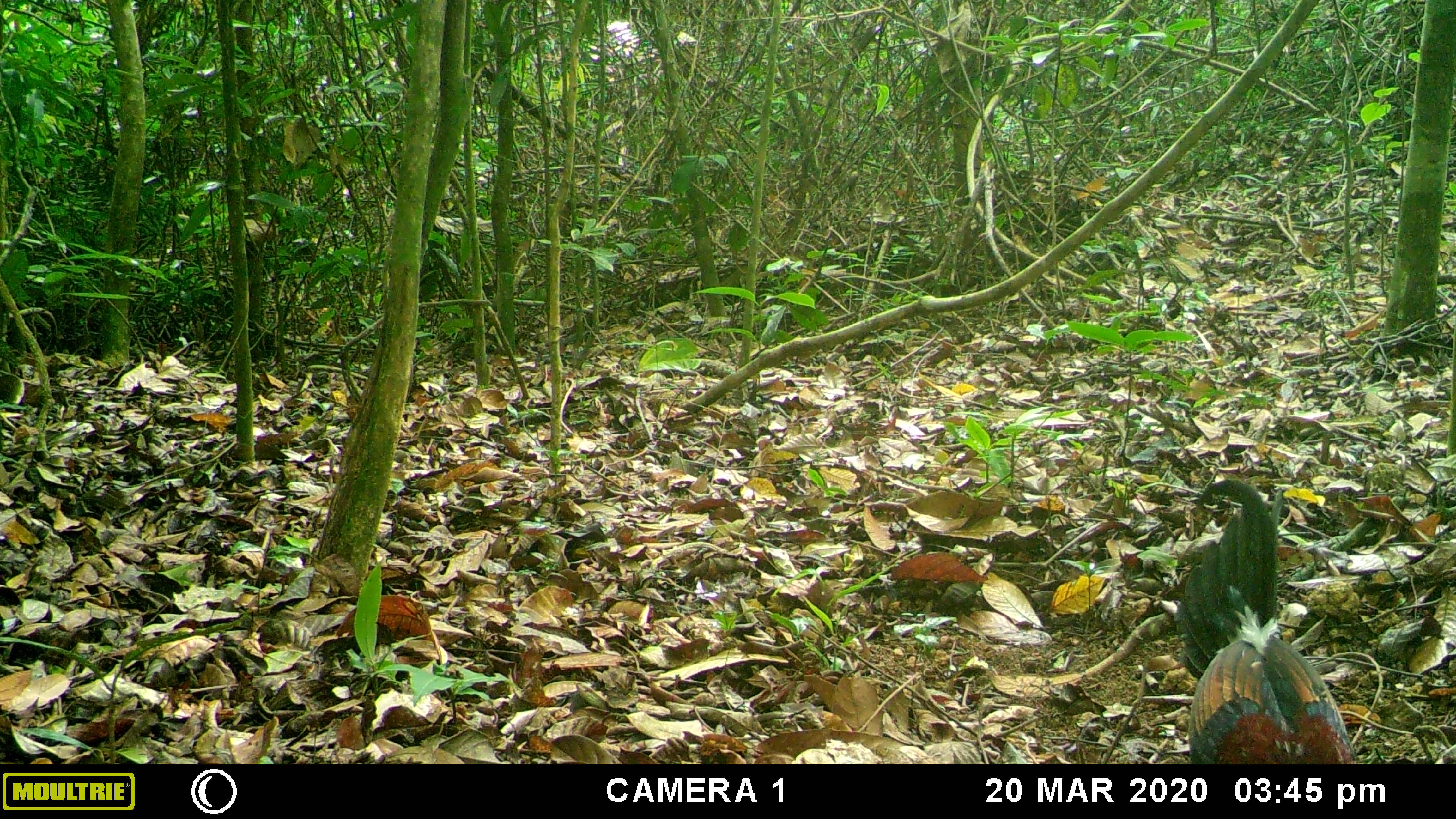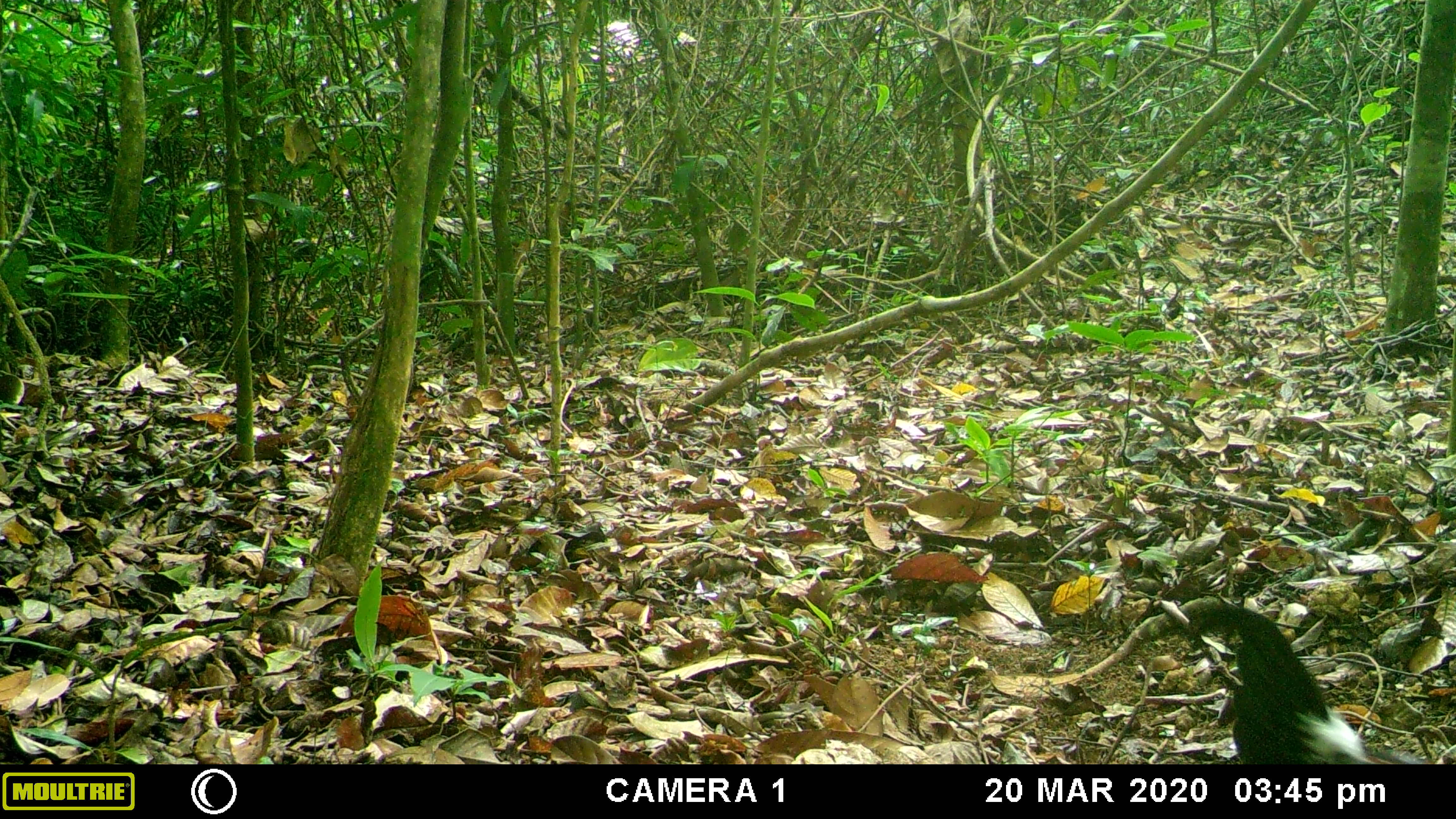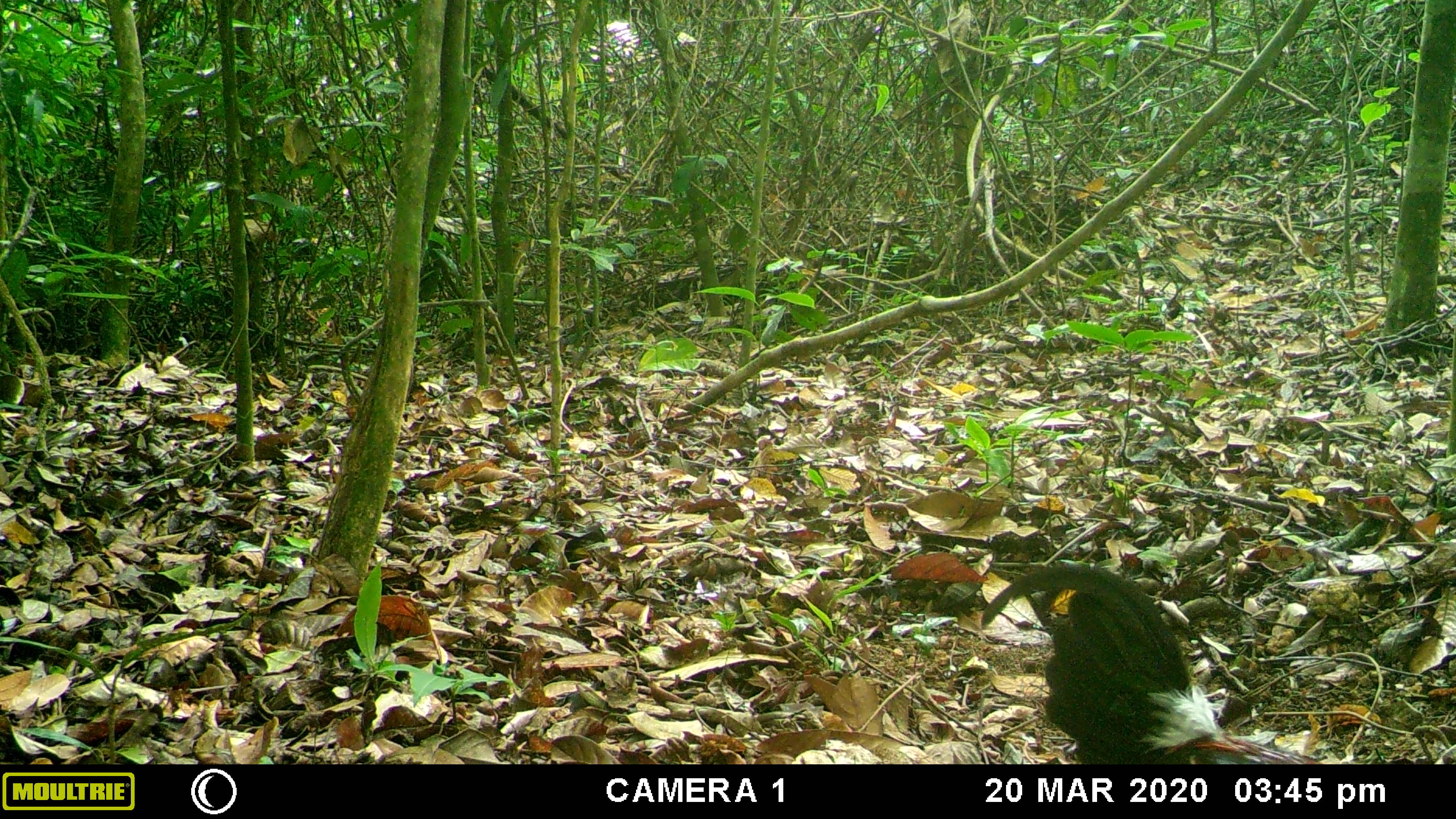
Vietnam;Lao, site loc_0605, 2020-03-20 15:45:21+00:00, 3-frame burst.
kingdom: Animalia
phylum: Chordata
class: Aves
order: Galliformes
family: Phasianidae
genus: Gallus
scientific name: Gallus gallus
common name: red junglefowl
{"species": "red junglefowl (Gallus gallus)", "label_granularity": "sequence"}